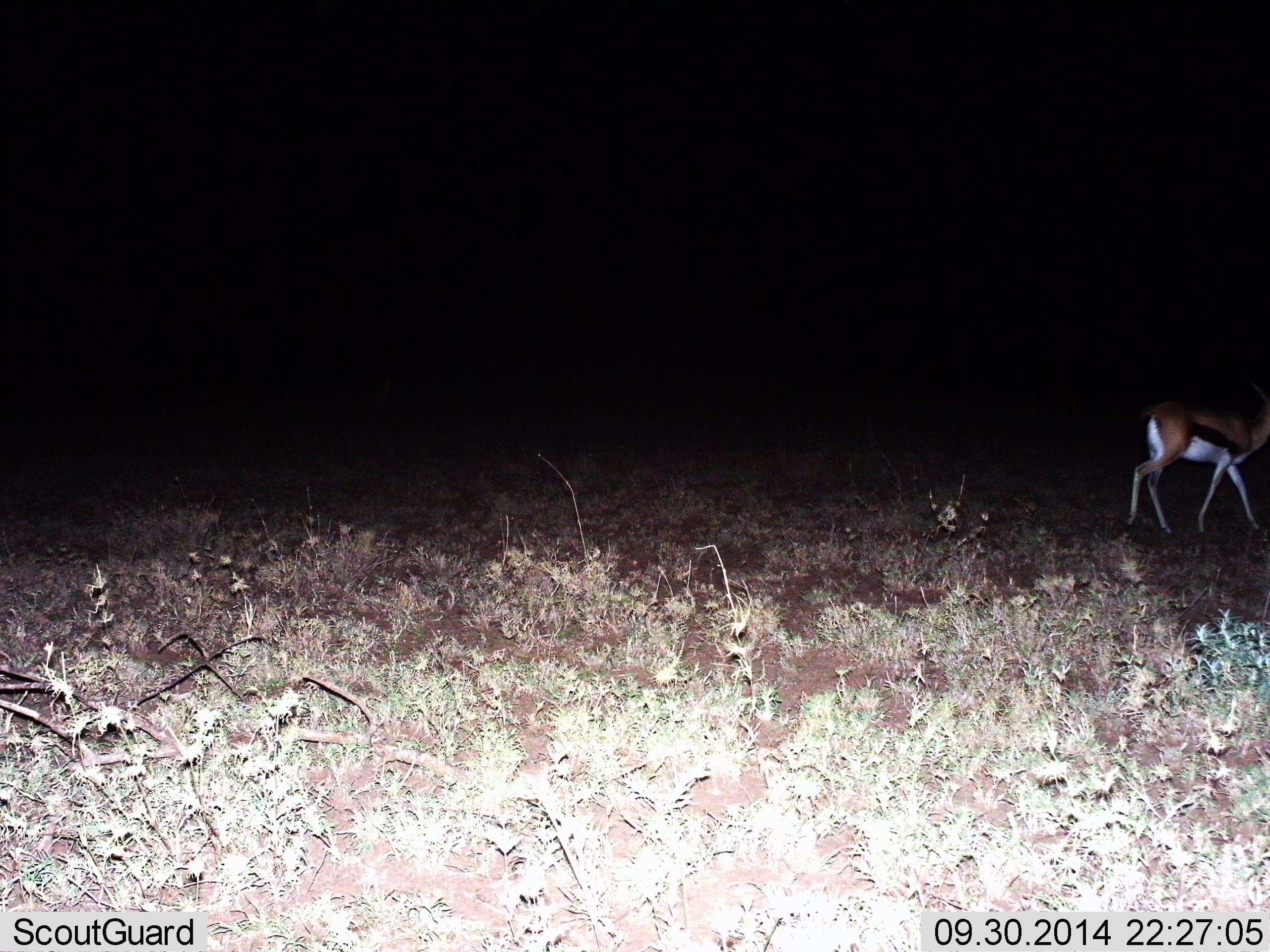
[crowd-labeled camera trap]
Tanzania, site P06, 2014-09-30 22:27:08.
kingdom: Animalia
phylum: Chordata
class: Mammalia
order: Artiodactyla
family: Bovidae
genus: Eudorcas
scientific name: Eudorcas thomsonii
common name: thomson's gazelle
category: gazellethomsons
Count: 1.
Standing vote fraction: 10%.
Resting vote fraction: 0%.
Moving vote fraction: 90%.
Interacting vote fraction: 0%.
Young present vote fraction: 0%.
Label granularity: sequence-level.